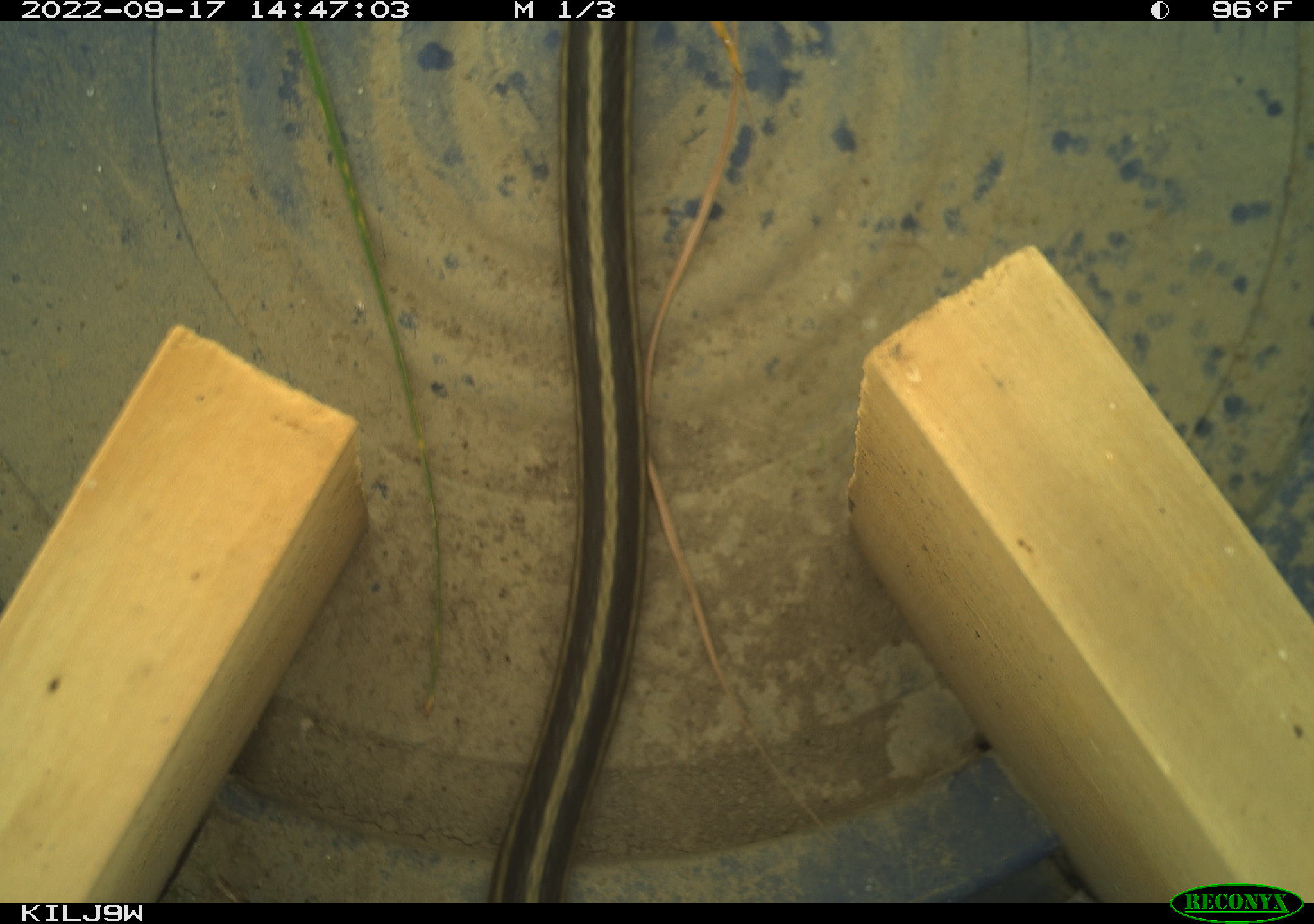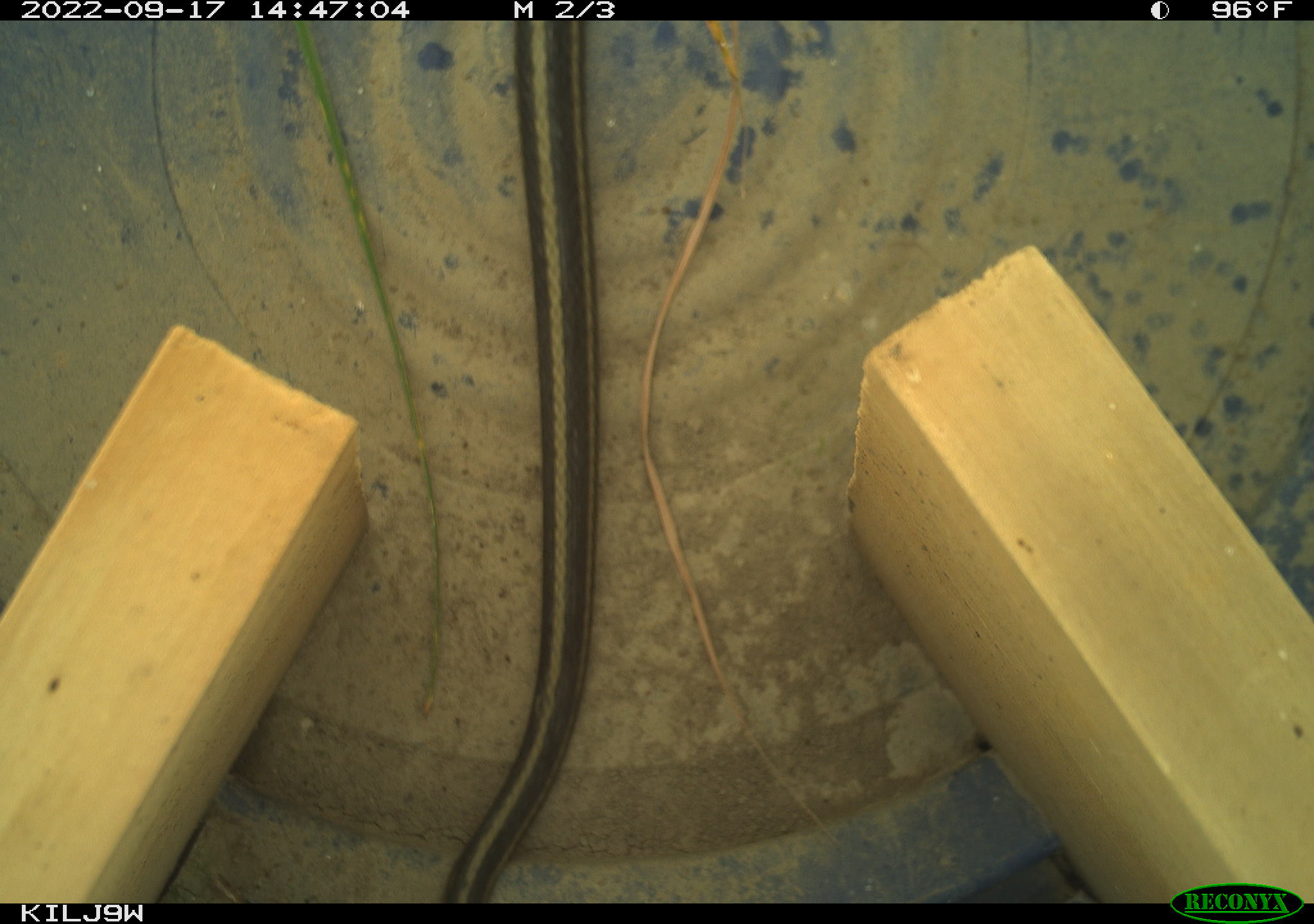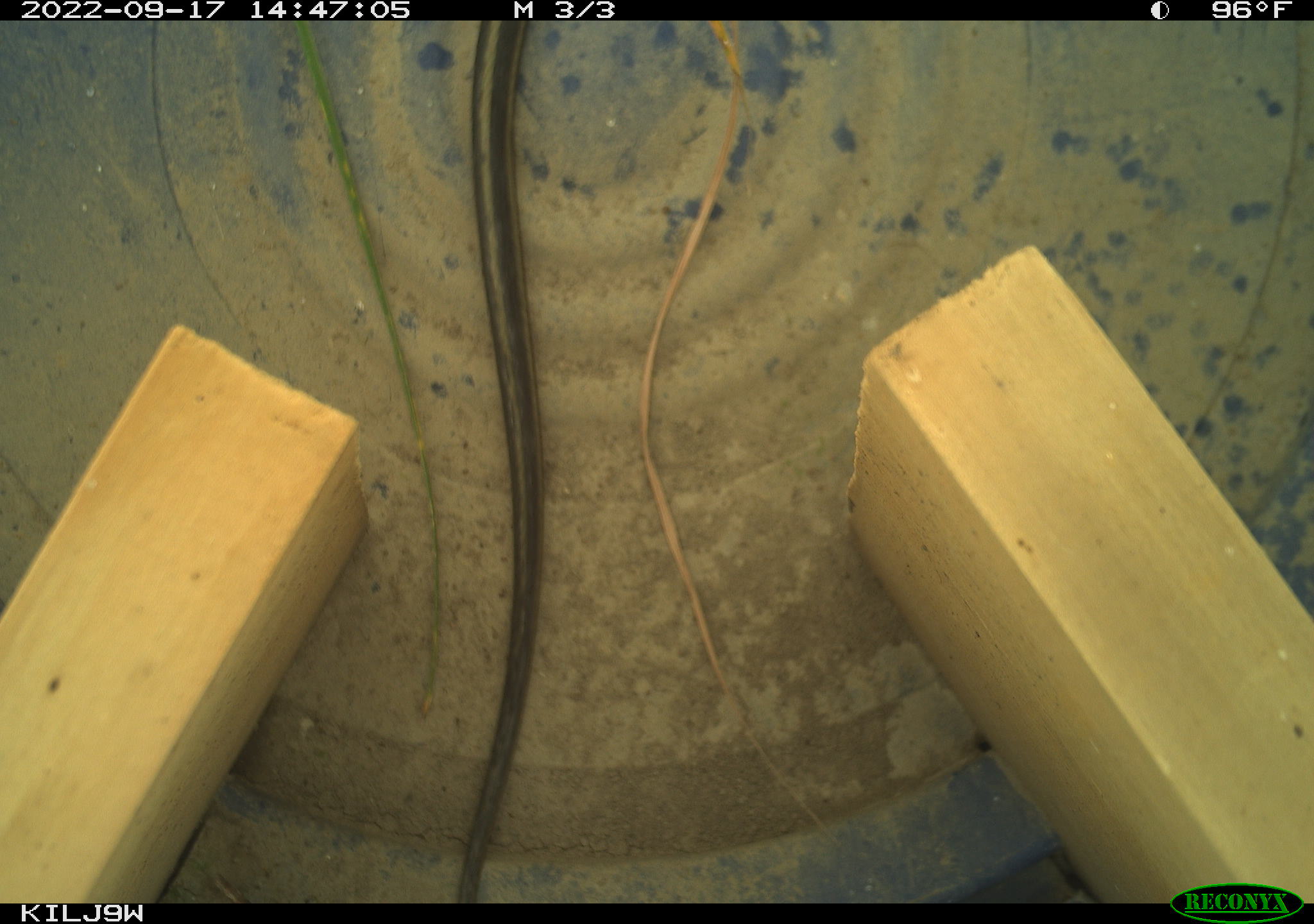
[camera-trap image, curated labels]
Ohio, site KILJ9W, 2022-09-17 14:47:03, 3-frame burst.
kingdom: Animalia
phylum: Chordata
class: Reptilia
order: Squamata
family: Colubridae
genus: Thamnophis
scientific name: Thamnophis sirtalis sirtalis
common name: eastern gartersnake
Eastern gartersnake (Thamnophis sirtalis sirtalis).